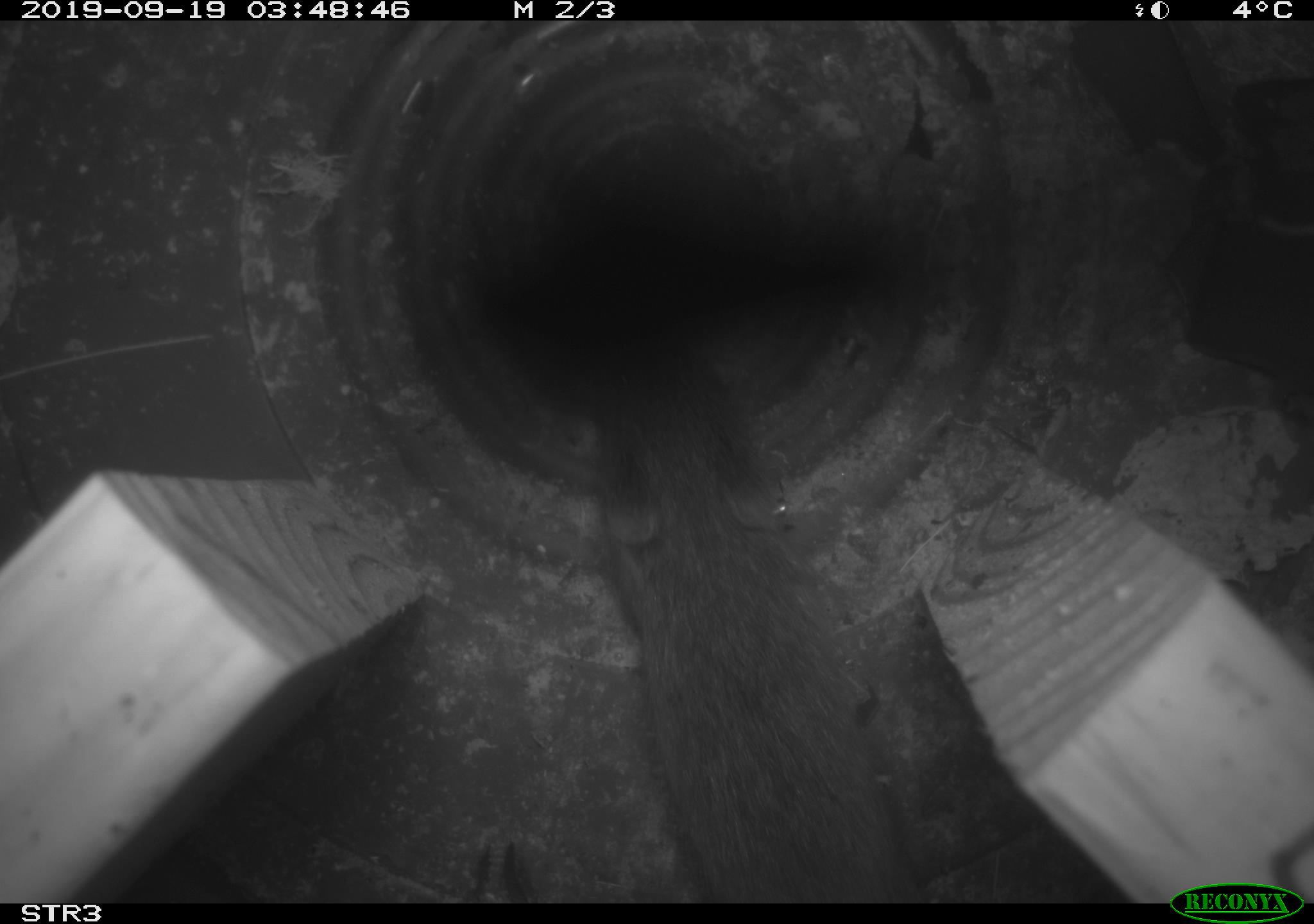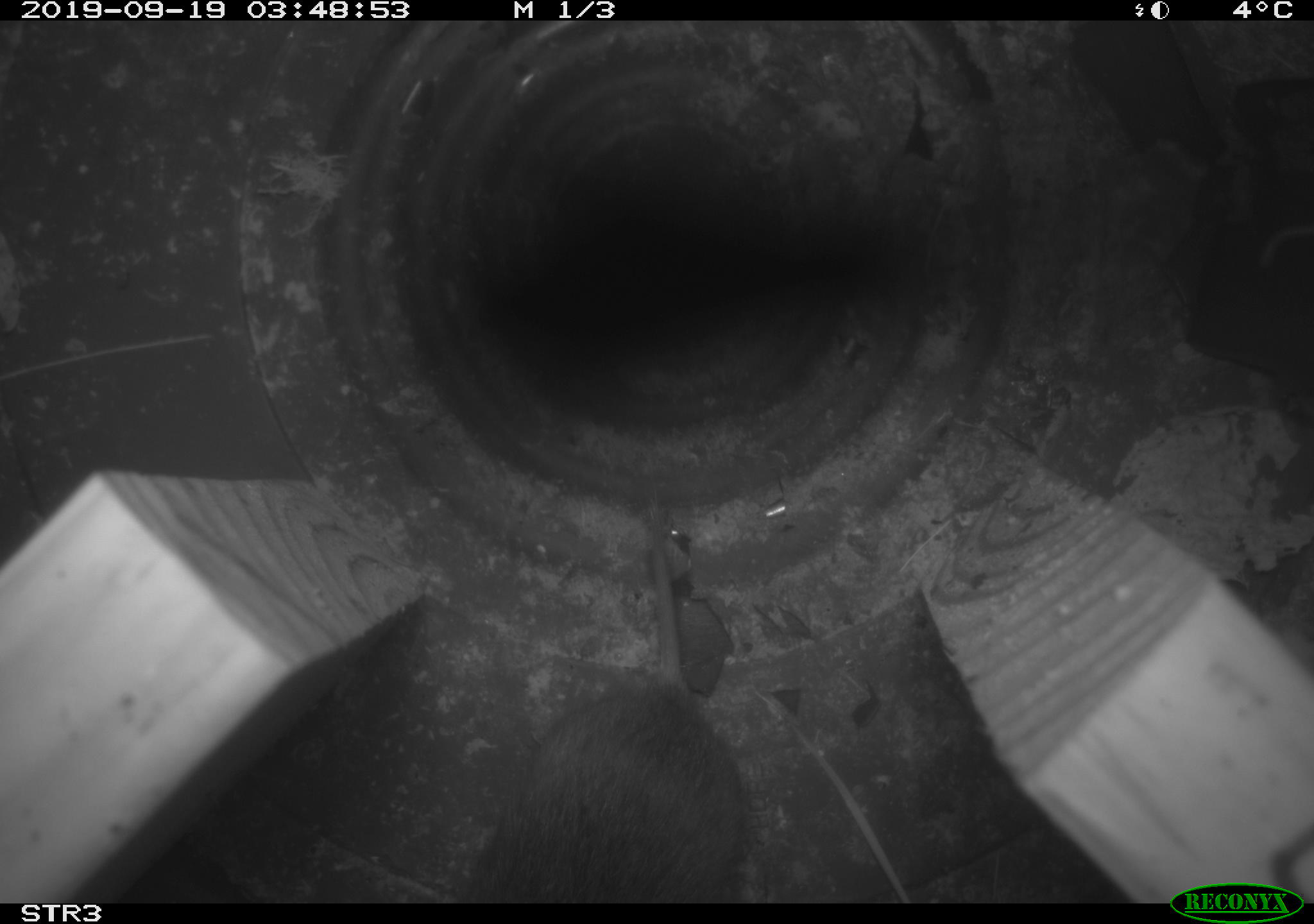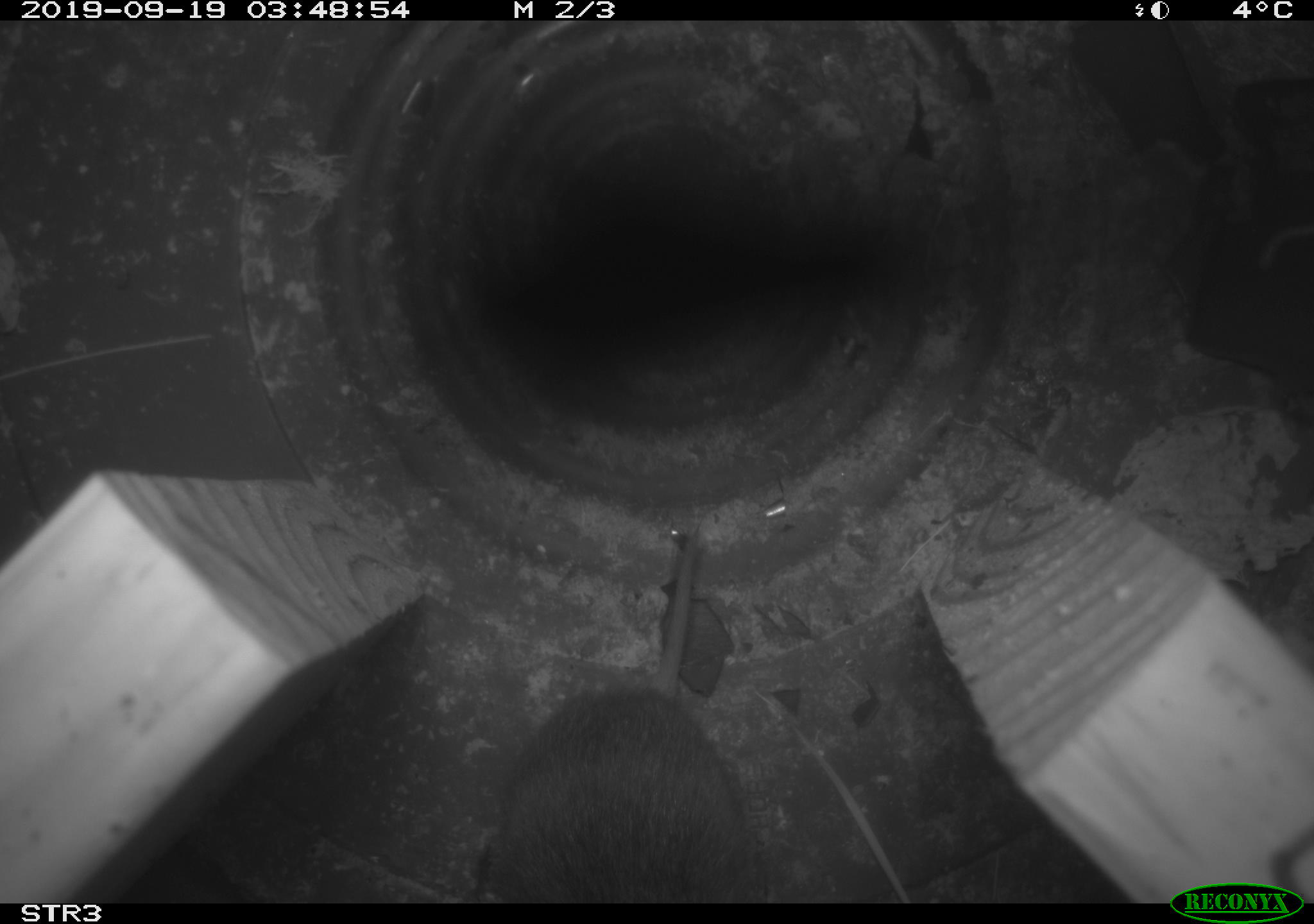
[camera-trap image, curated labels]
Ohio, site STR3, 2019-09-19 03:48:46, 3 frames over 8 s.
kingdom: Animalia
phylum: Chordata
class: Mammalia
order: Rodentia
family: Cricetidae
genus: Microtus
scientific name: Microtus pennsylvanicus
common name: meadow vole